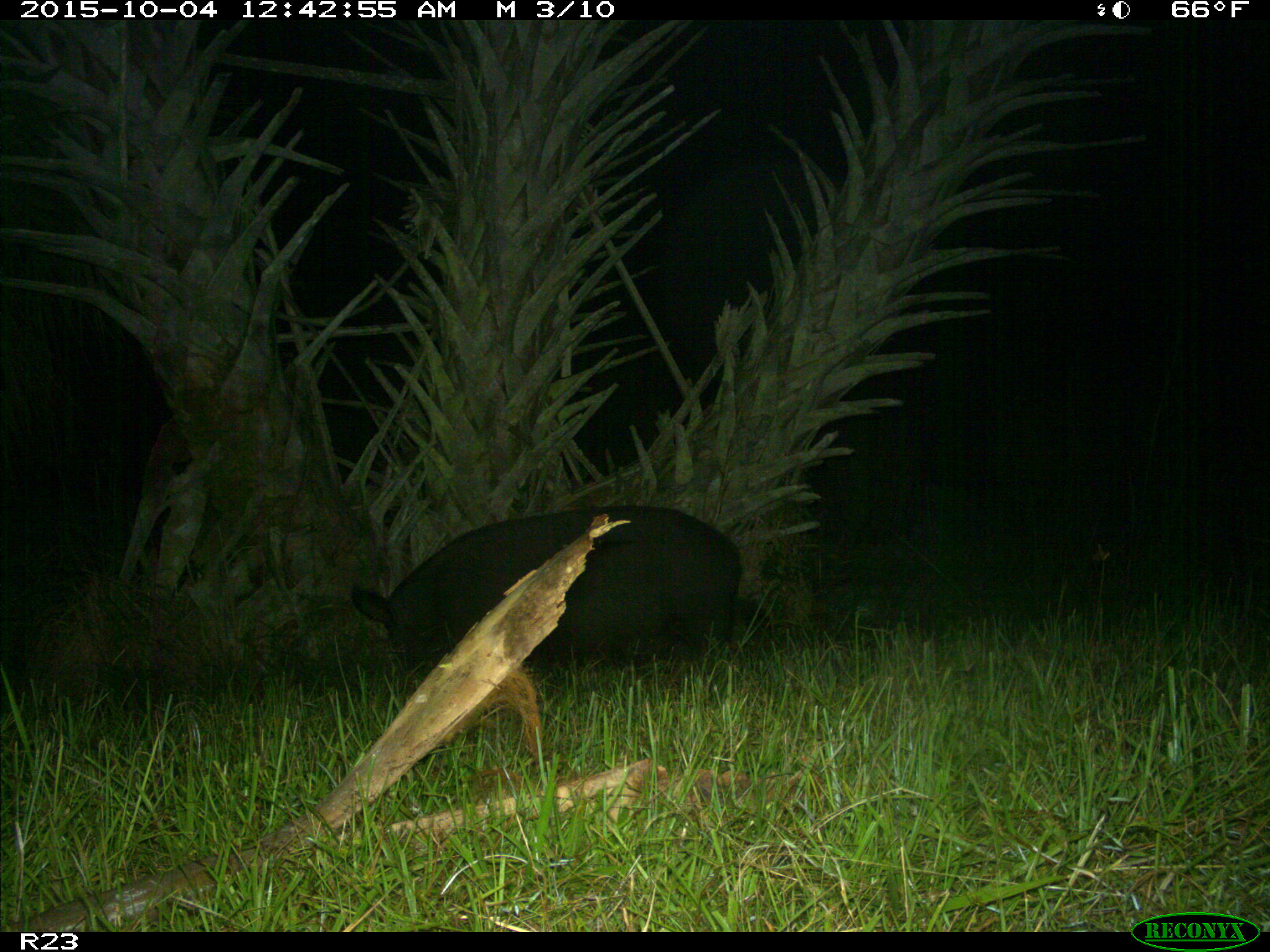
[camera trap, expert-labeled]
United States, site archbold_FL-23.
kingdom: Animalia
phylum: Chordata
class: Mammalia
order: Artiodactyla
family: Suidae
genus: Sus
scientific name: Sus scrofa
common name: wild boar